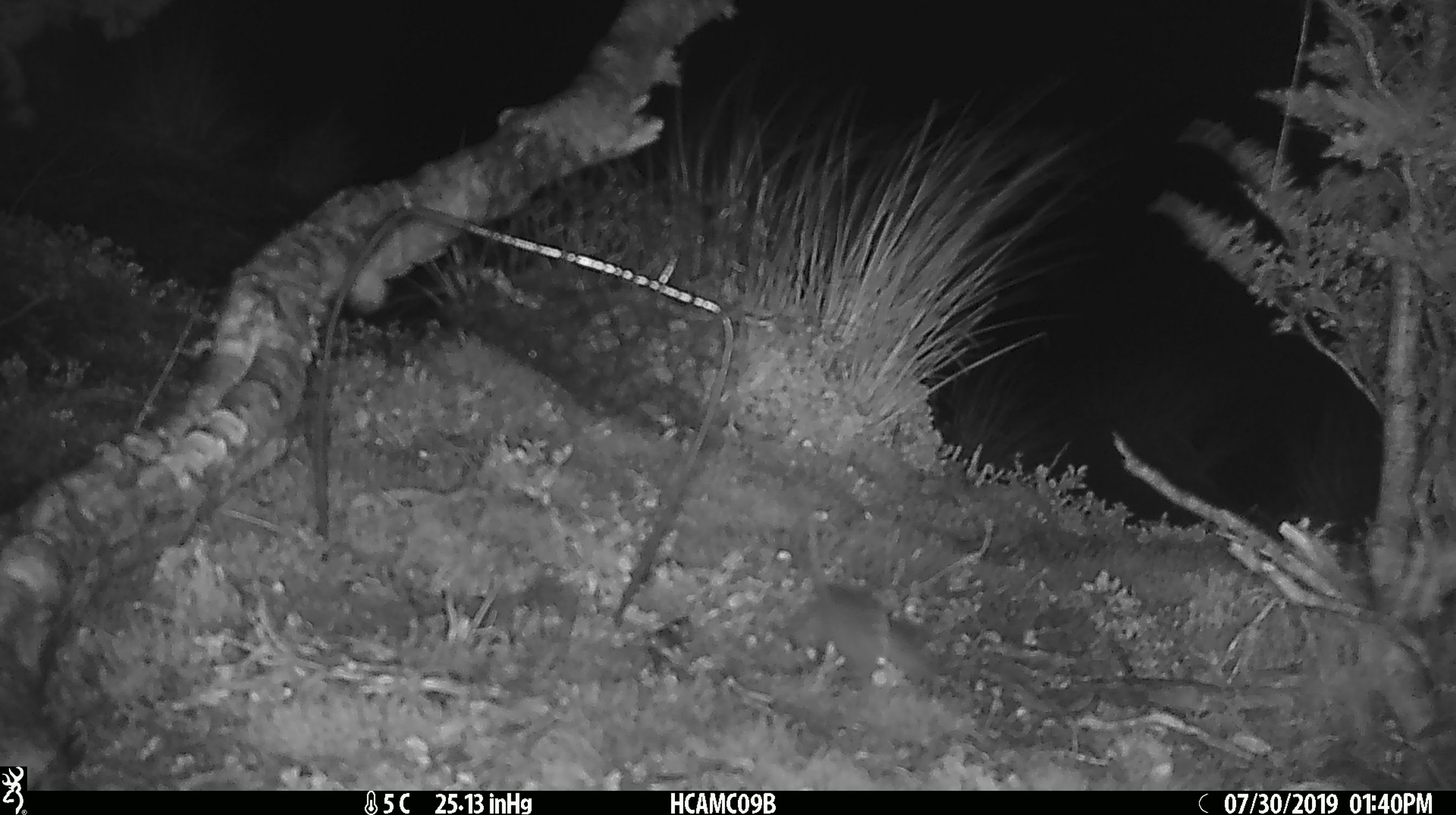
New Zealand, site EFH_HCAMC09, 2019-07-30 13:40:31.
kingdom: Animalia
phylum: Chordata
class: Mammalia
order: Rodentia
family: Muridae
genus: Mus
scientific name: Mus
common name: mouse